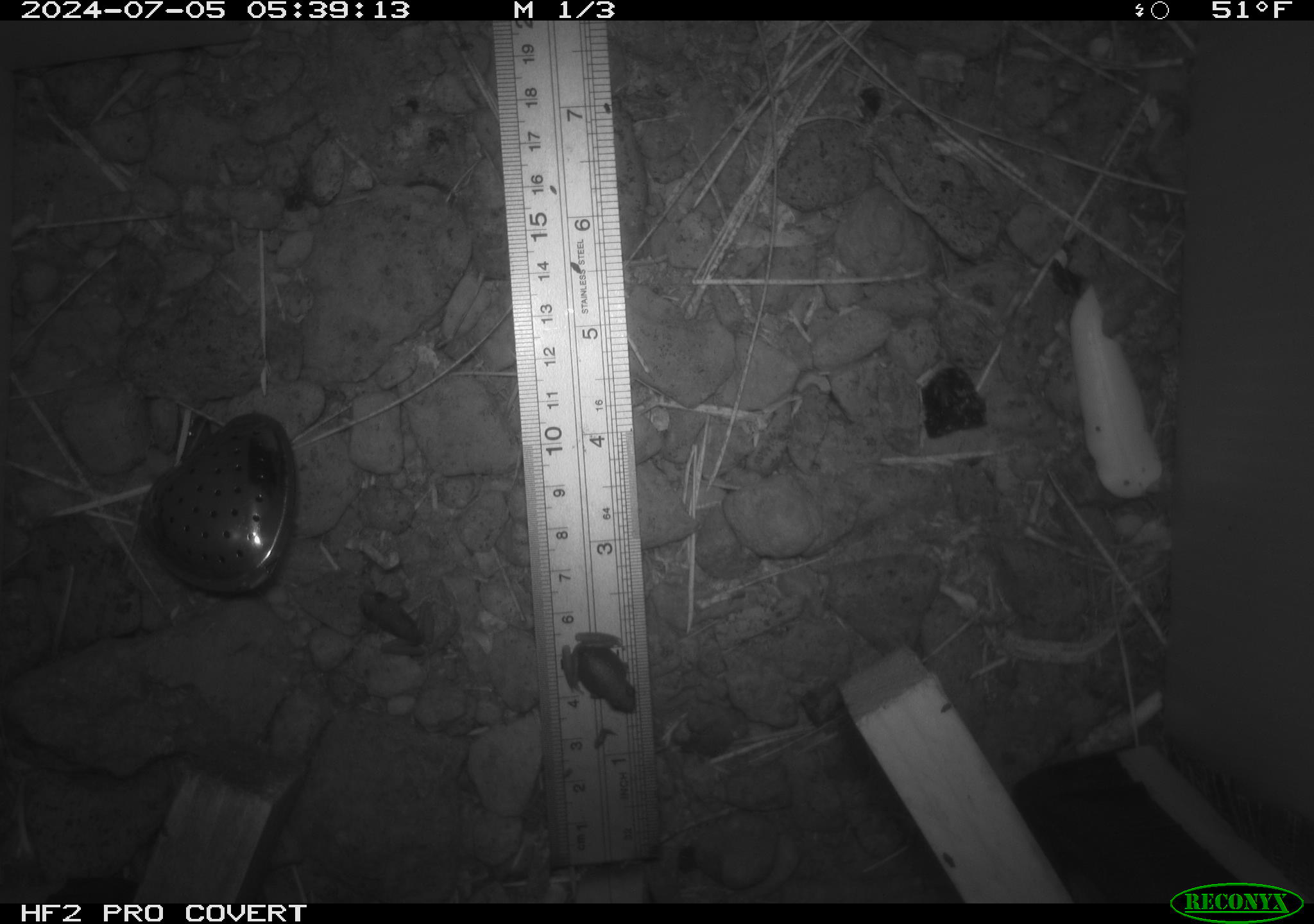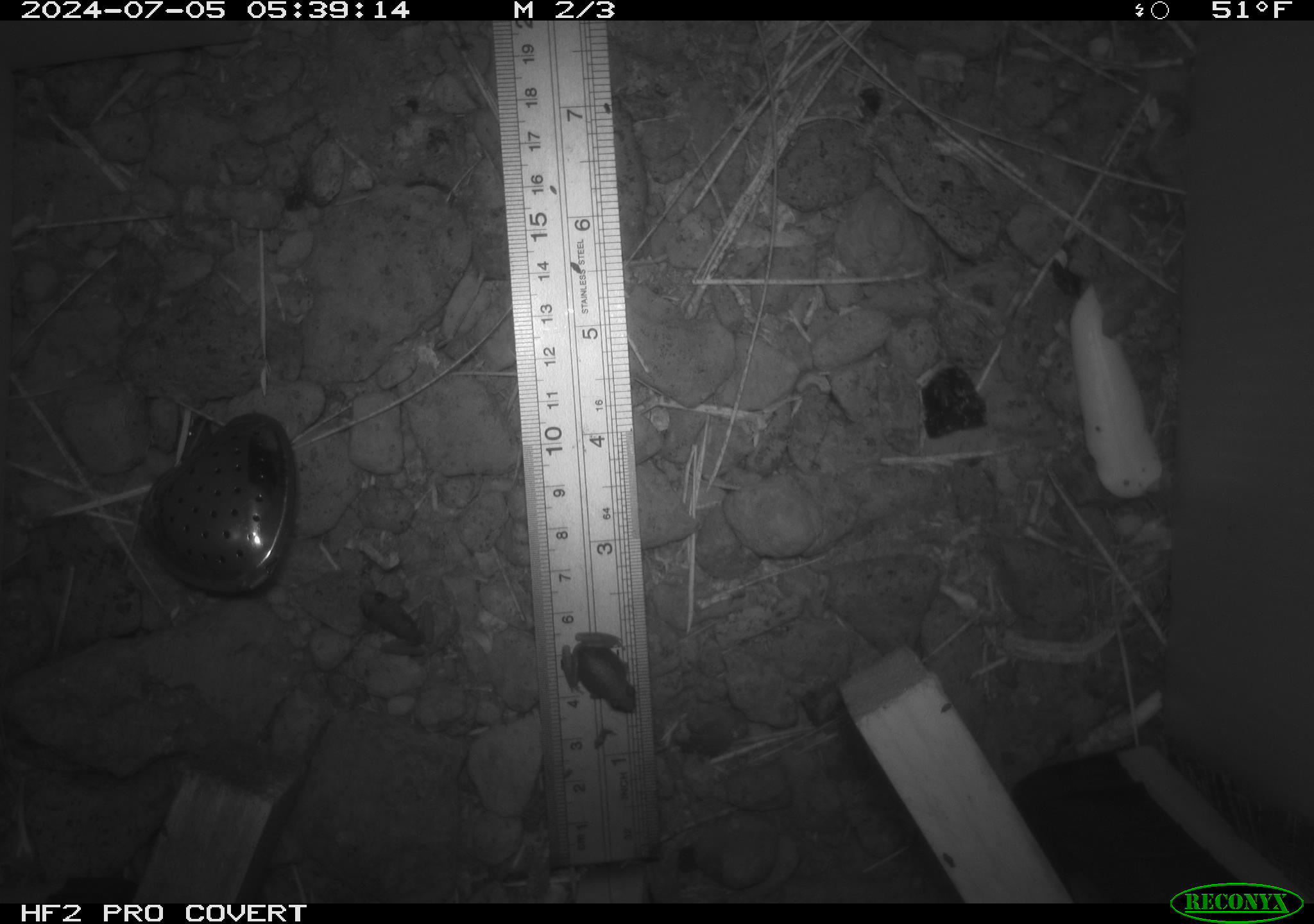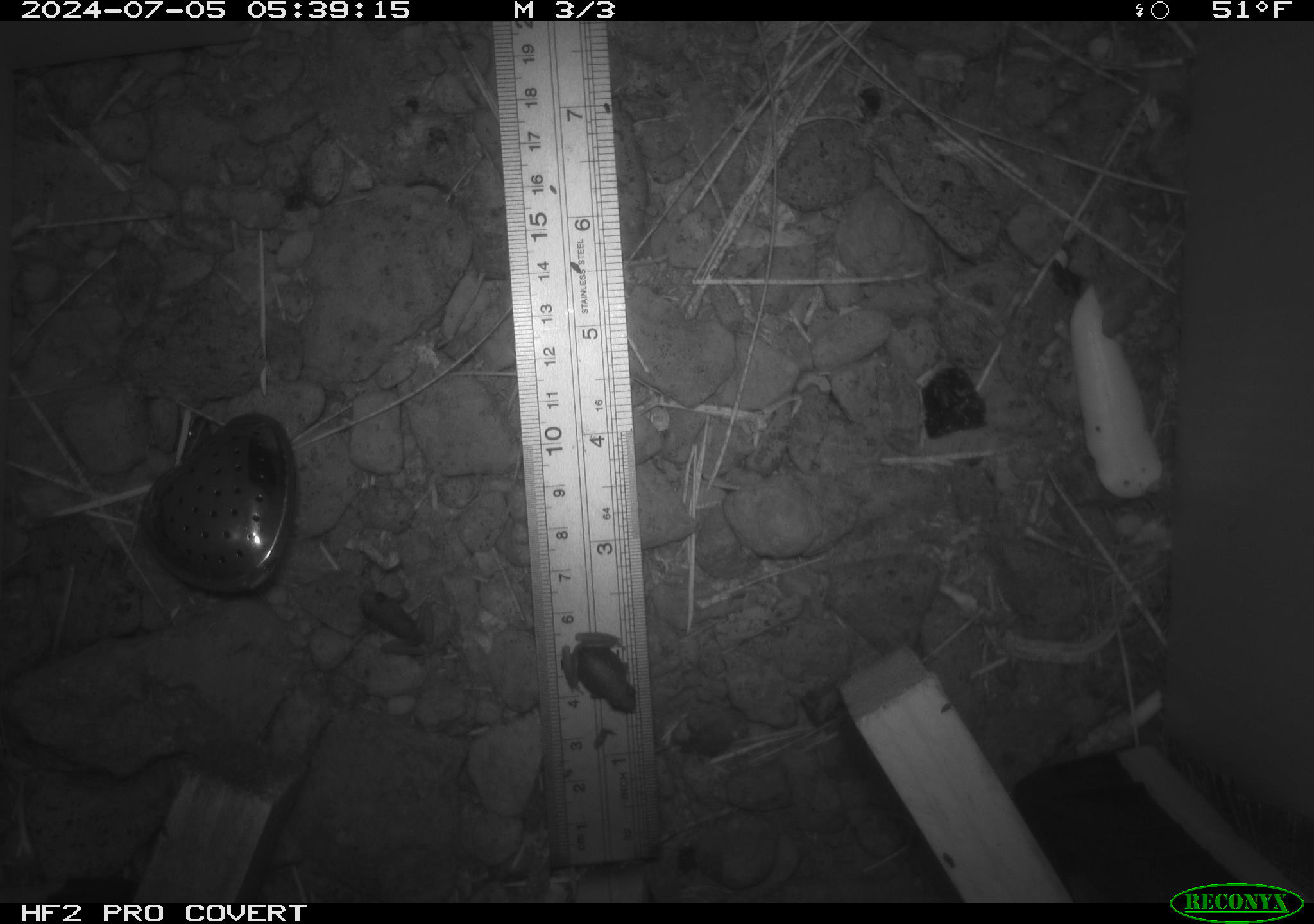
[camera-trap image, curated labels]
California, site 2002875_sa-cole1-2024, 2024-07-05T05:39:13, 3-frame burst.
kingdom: Animalia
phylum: Chordata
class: Amphibia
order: Anura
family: Hylidae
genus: Pseudacris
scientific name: Pseudacris regilla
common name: sierran treefrog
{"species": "sierran treefrog (Pseudacris regilla)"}